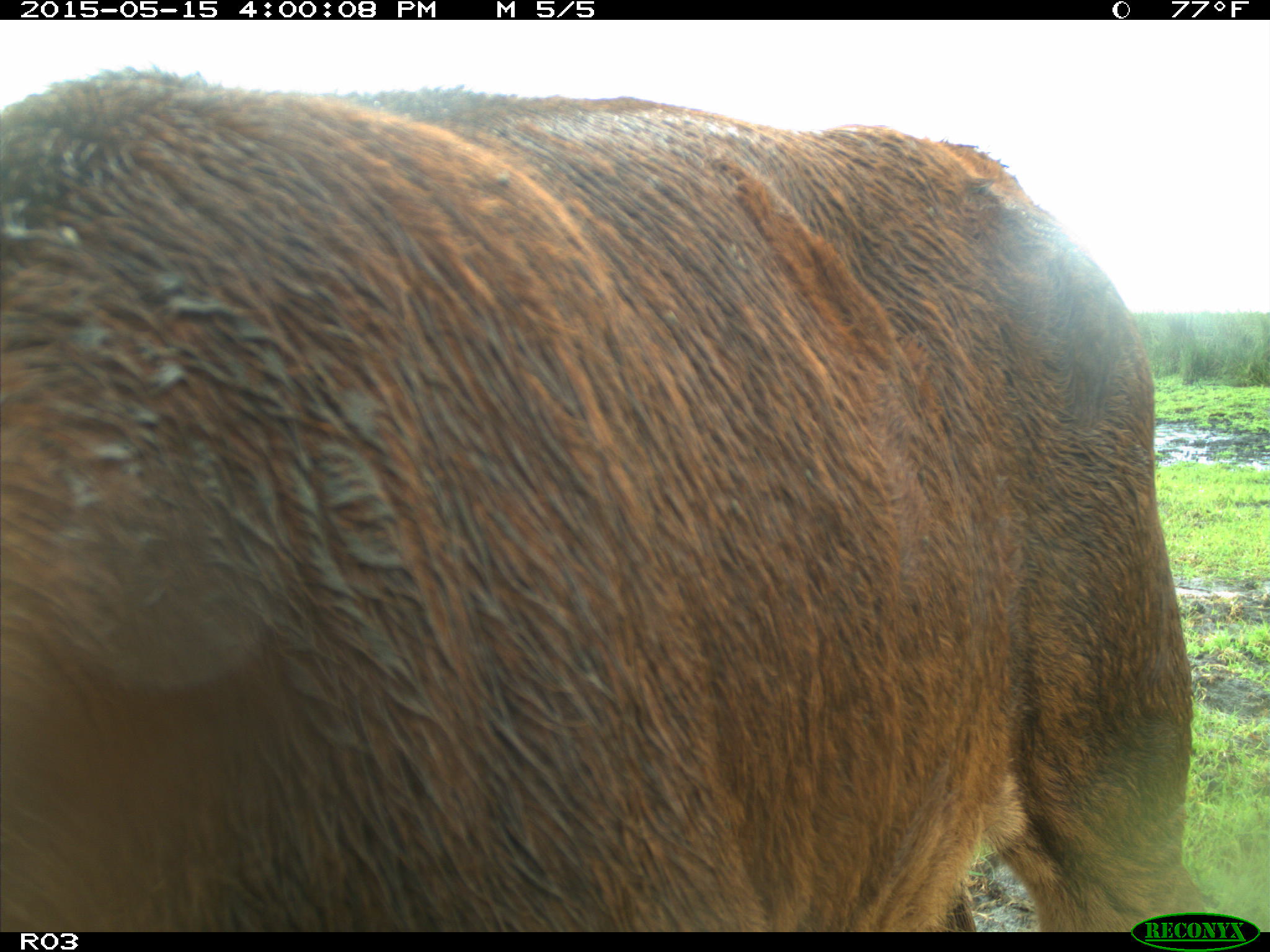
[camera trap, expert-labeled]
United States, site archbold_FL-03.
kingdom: Animalia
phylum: Chordata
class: Mammalia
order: Artiodactyla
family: Bovidae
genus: Bos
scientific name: Bos taurus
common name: domestic cow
Bos taurus (domestic cow).